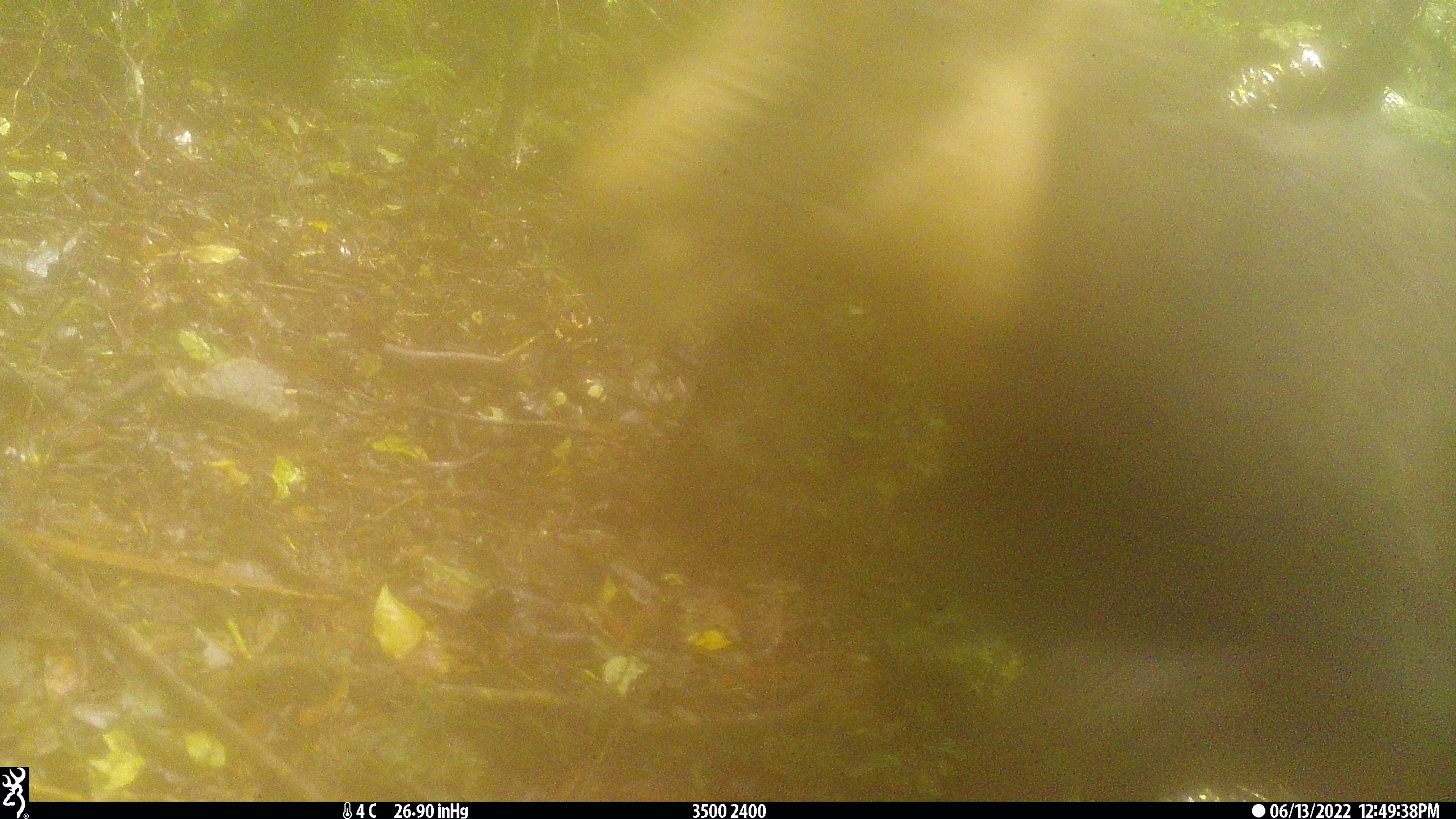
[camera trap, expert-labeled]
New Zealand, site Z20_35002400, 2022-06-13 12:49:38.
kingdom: Animalia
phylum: Chordata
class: Mammalia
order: Artiodactyla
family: Bovidae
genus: Rupicapra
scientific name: Rupicapra rupicapra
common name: alpine chamois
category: chamois